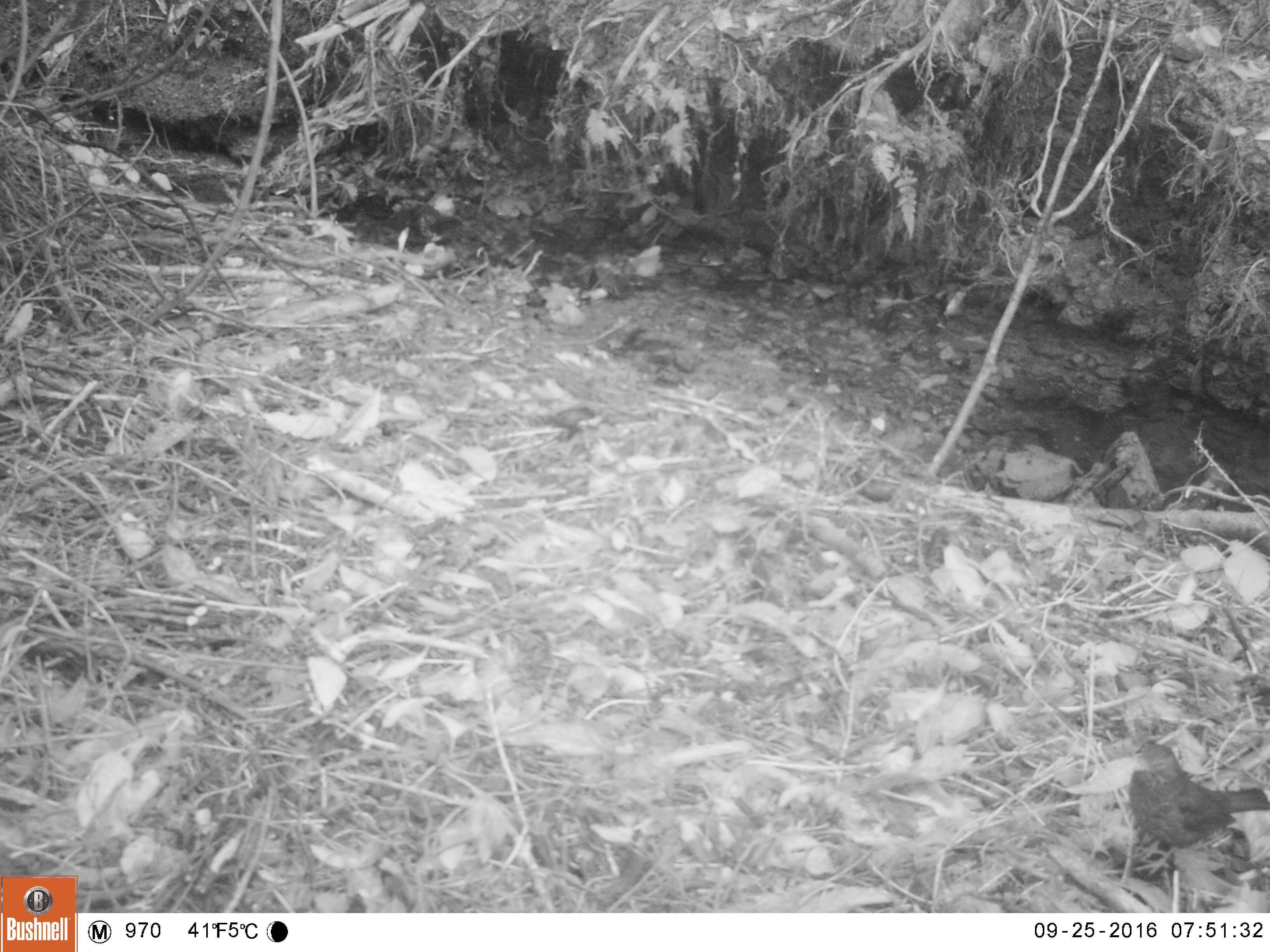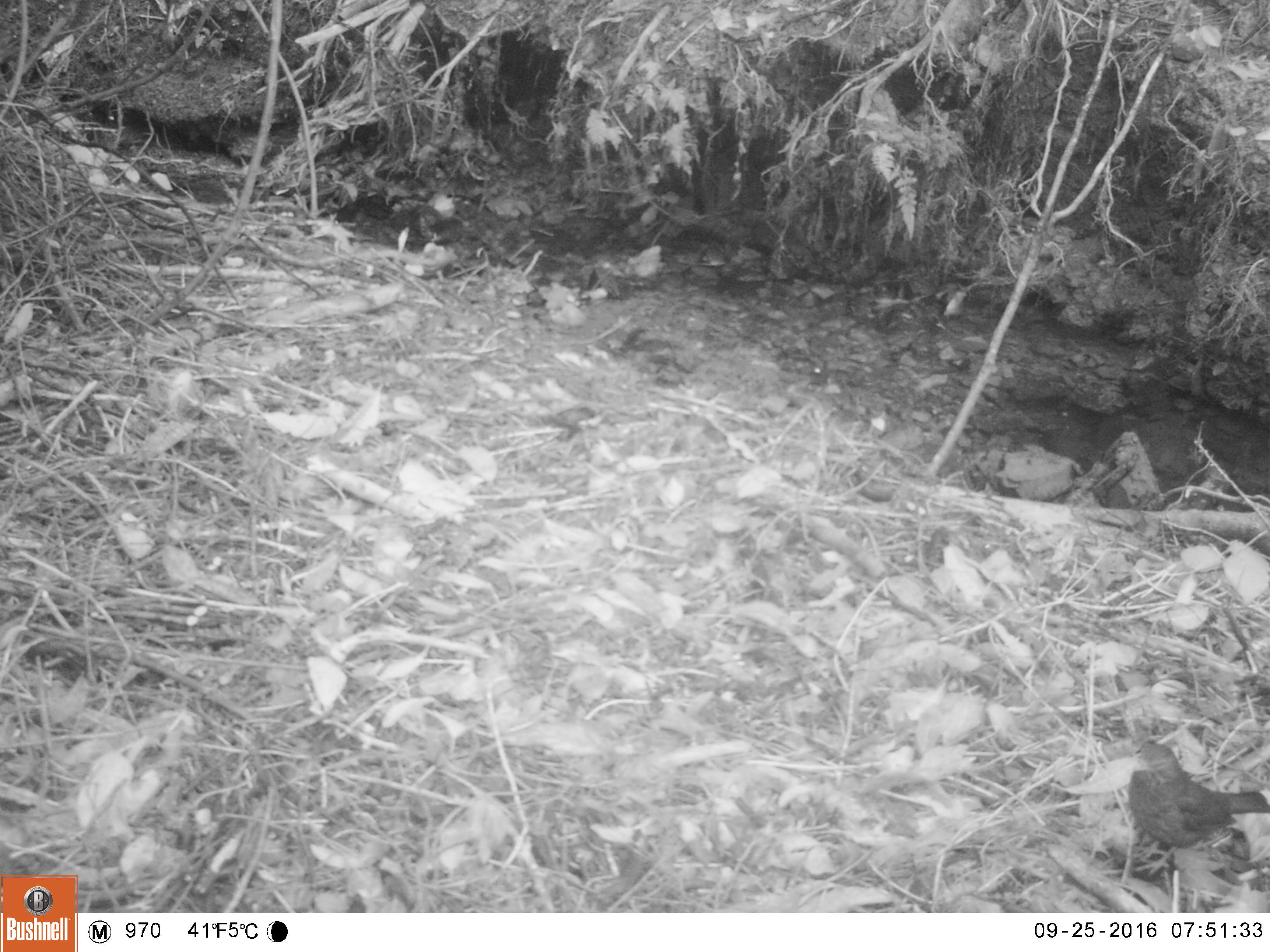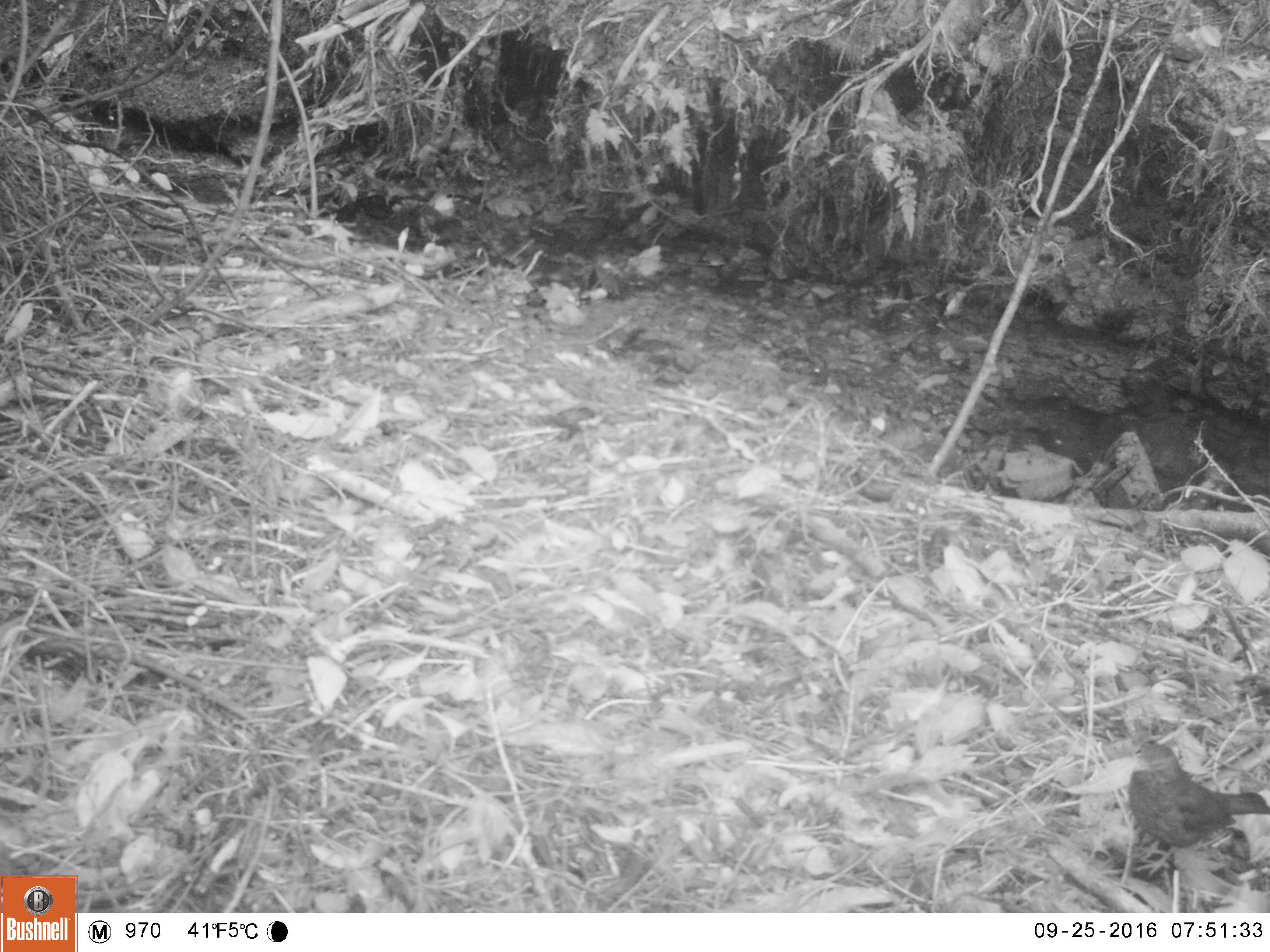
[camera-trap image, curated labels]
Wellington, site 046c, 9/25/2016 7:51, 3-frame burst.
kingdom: Animalia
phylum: Chordata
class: Aves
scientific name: Aves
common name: bird